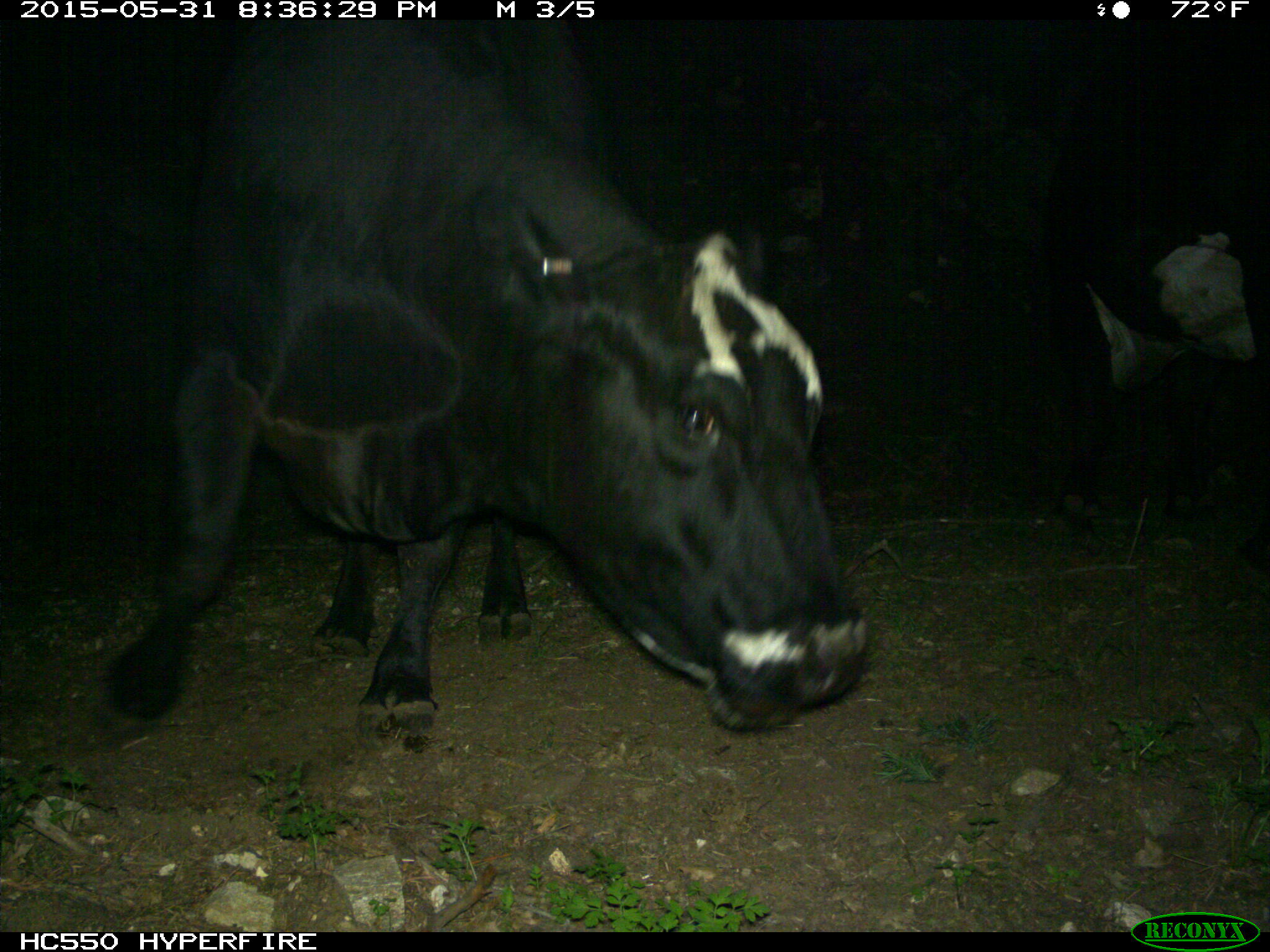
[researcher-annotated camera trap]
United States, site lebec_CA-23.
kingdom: Animalia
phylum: Chordata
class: Mammalia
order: Artiodactyla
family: Bovidae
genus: Bos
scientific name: Bos taurus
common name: domestic cow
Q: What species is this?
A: Bos taurus (domestic cow).